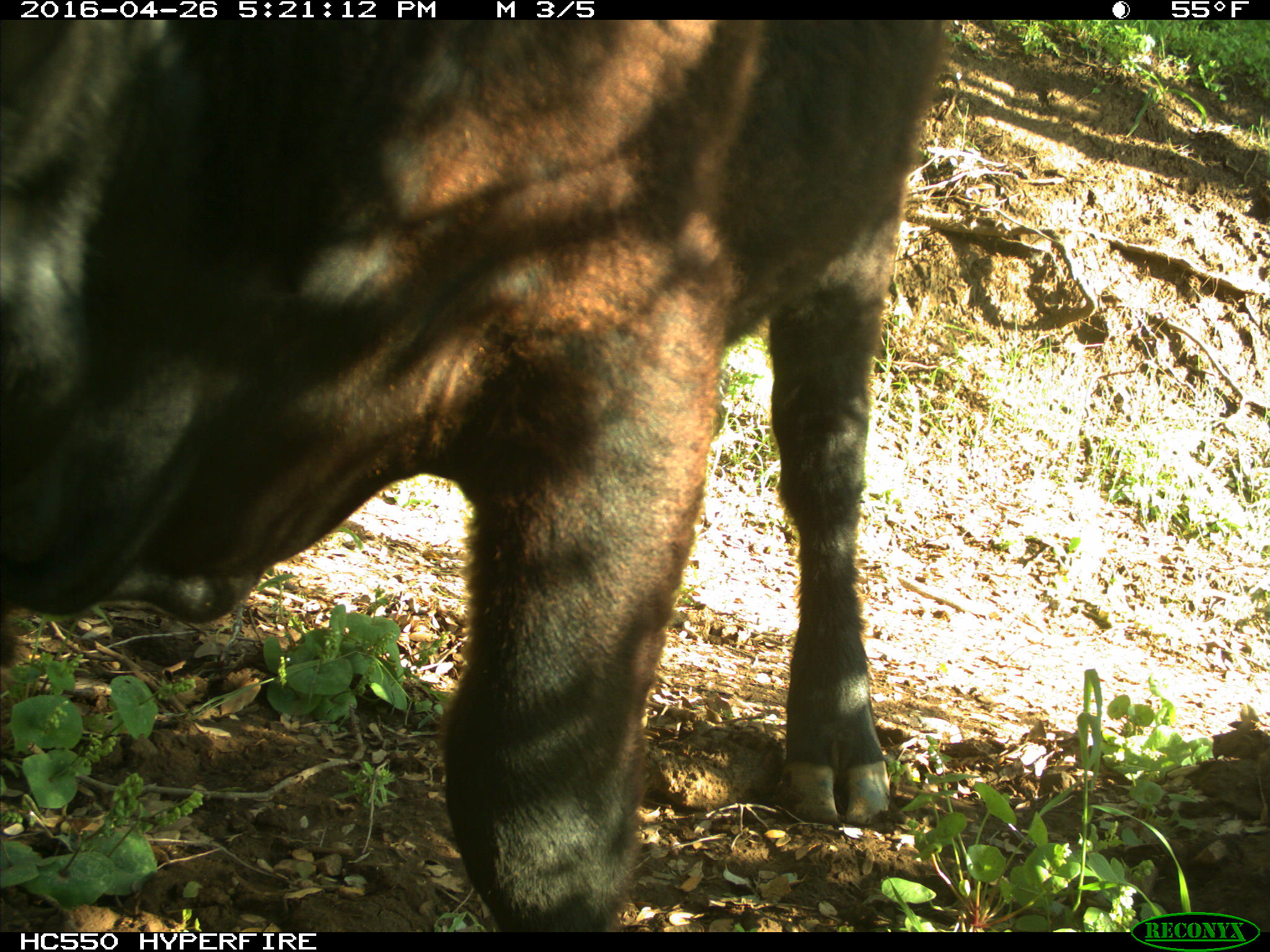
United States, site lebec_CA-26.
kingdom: Animalia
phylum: Chordata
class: Mammalia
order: Artiodactyla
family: Bovidae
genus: Bos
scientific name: Bos taurus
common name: domestic cow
Bos taurus (domestic cow).